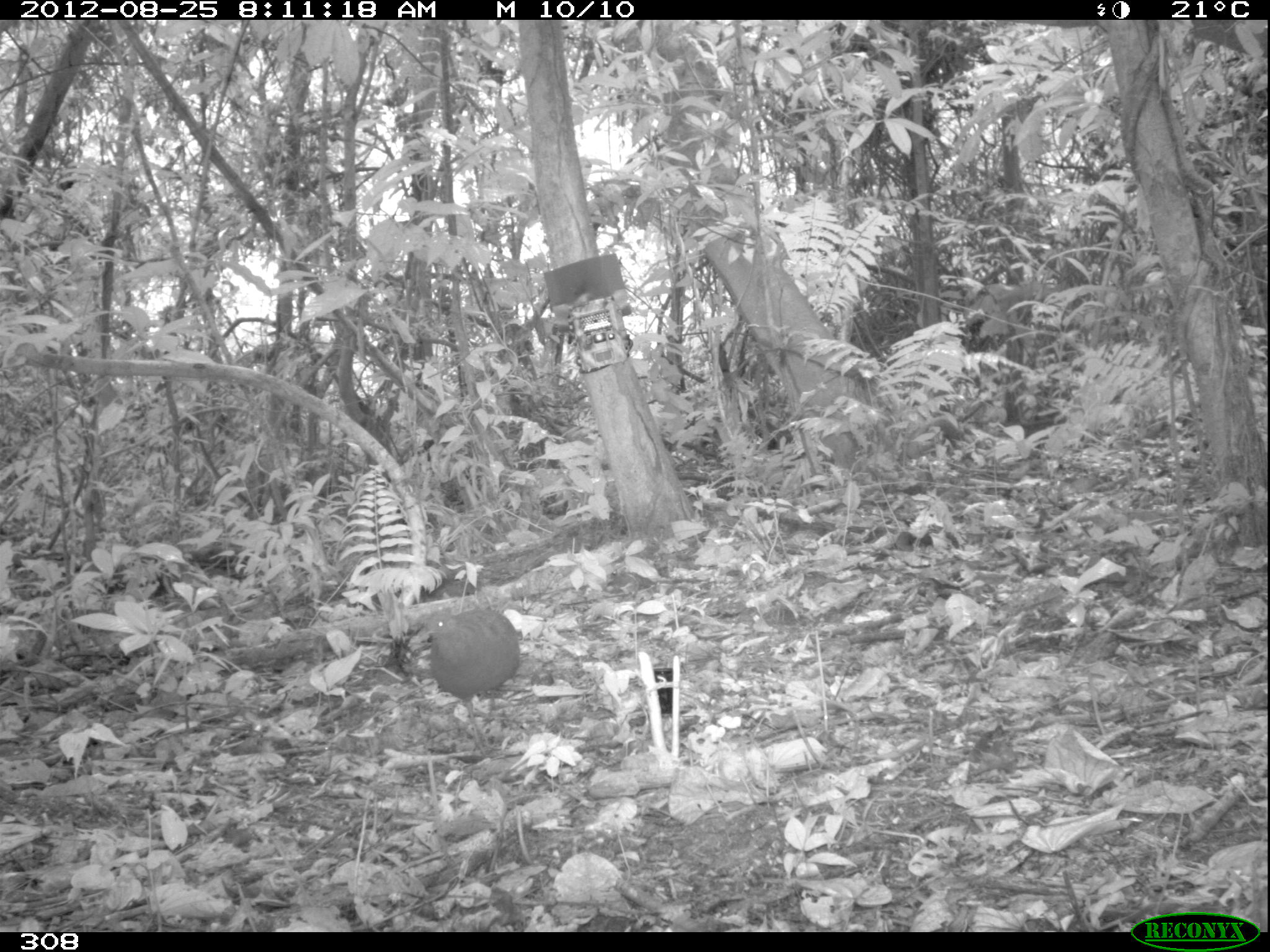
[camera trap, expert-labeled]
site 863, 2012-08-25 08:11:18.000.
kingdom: Animalia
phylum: Chordata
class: Aves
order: Galliformes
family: Phasianidae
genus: Alectoris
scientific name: Alectoris rufa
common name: red-legged partridge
Alectoris rufa (red-legged partridge).